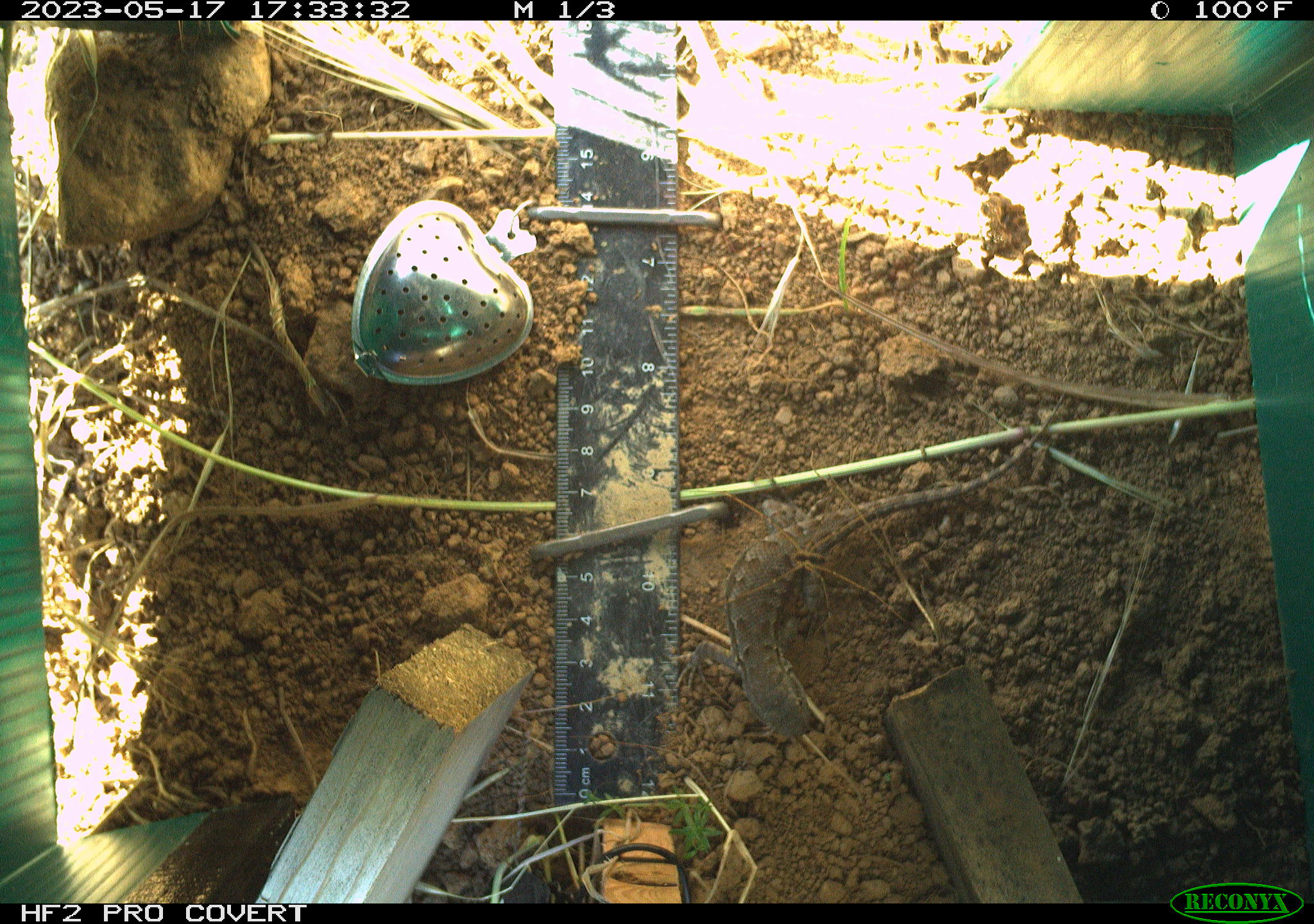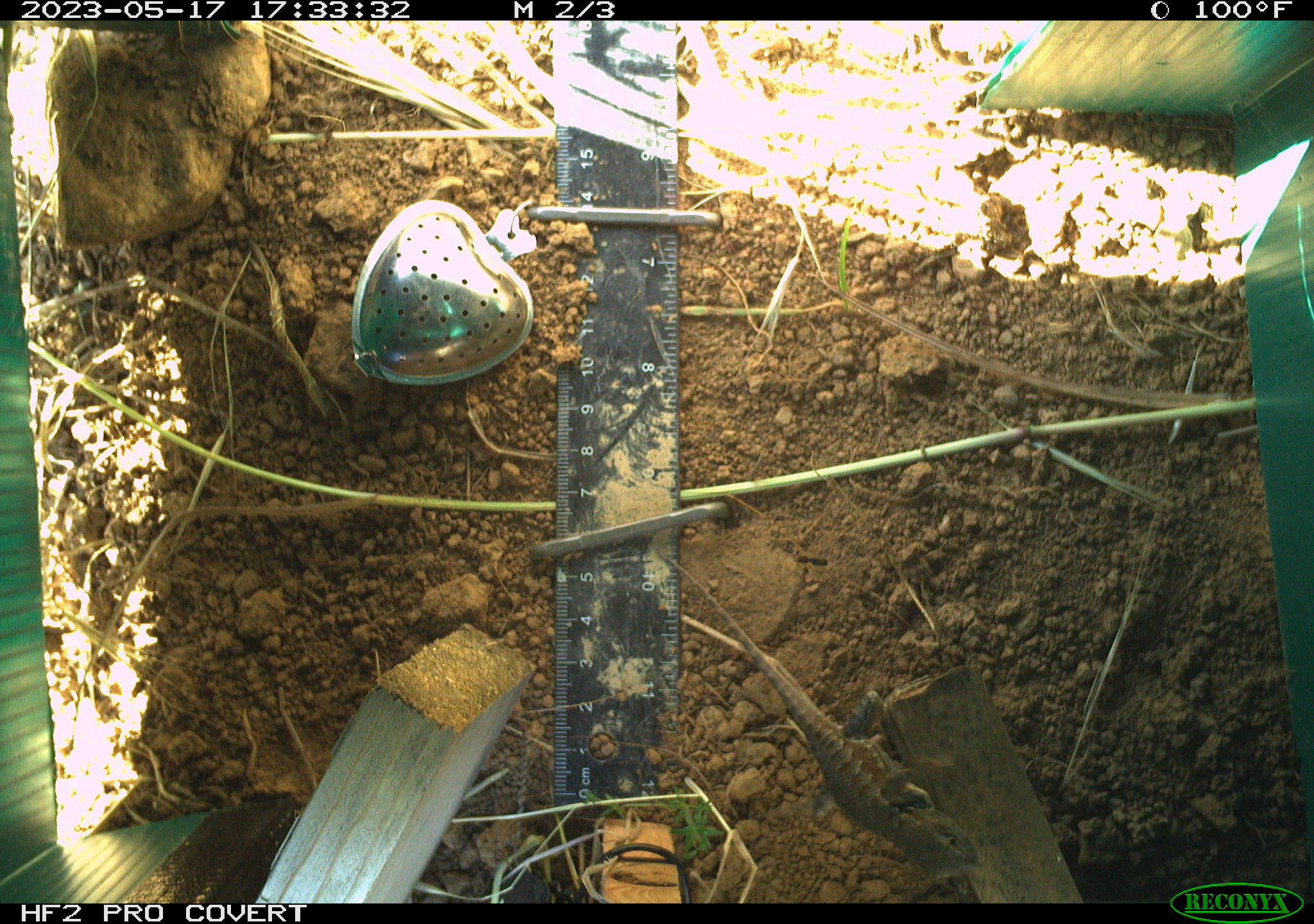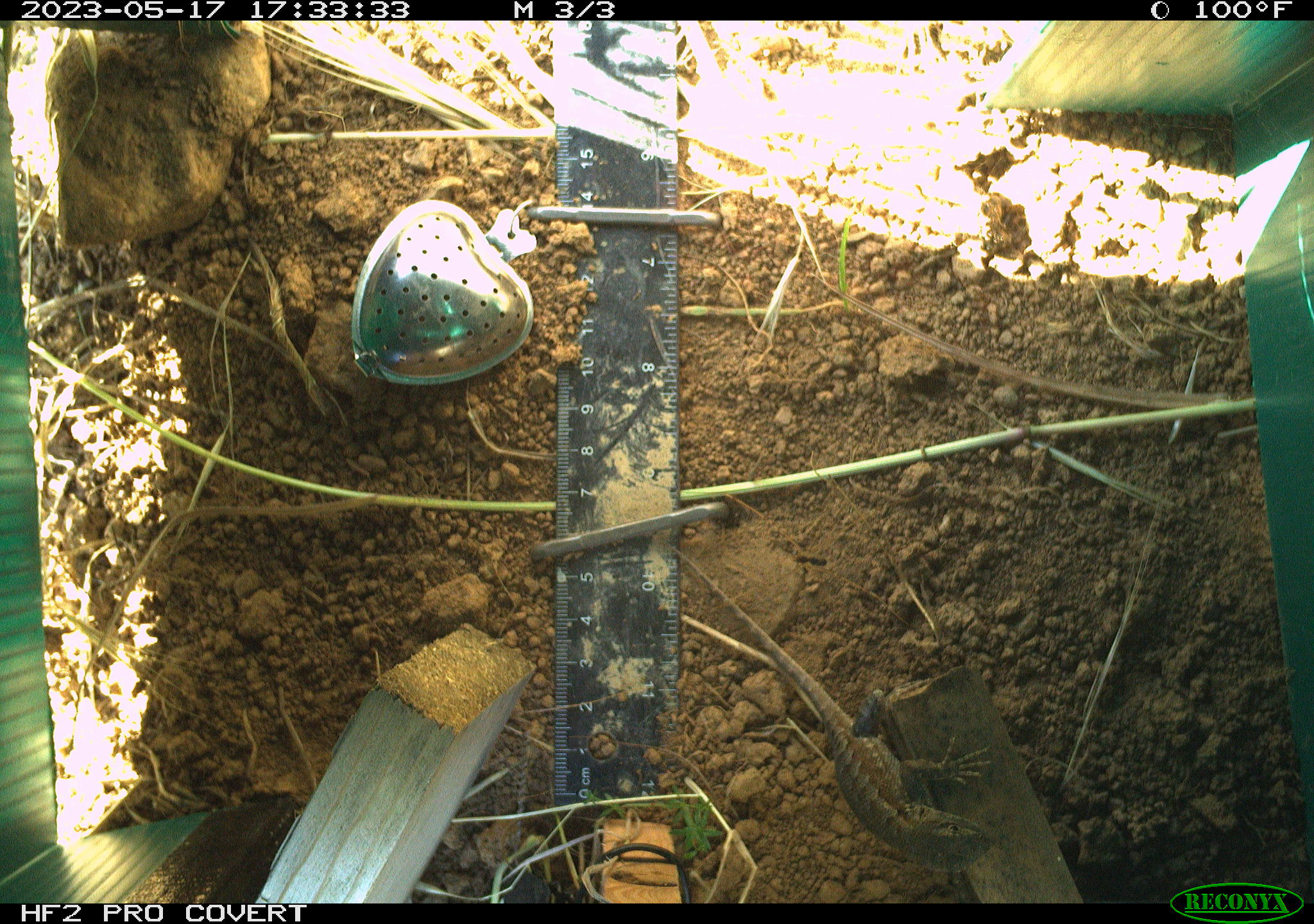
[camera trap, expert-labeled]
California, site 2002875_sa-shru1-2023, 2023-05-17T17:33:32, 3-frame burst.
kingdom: Animalia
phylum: Chordata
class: Reptilia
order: Squamata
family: Phrynosomatidae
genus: Sceloporus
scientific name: Sceloporus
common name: spiny lizards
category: sceloporus species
Sceloporus species (spiny lizards) (Sceloporus).